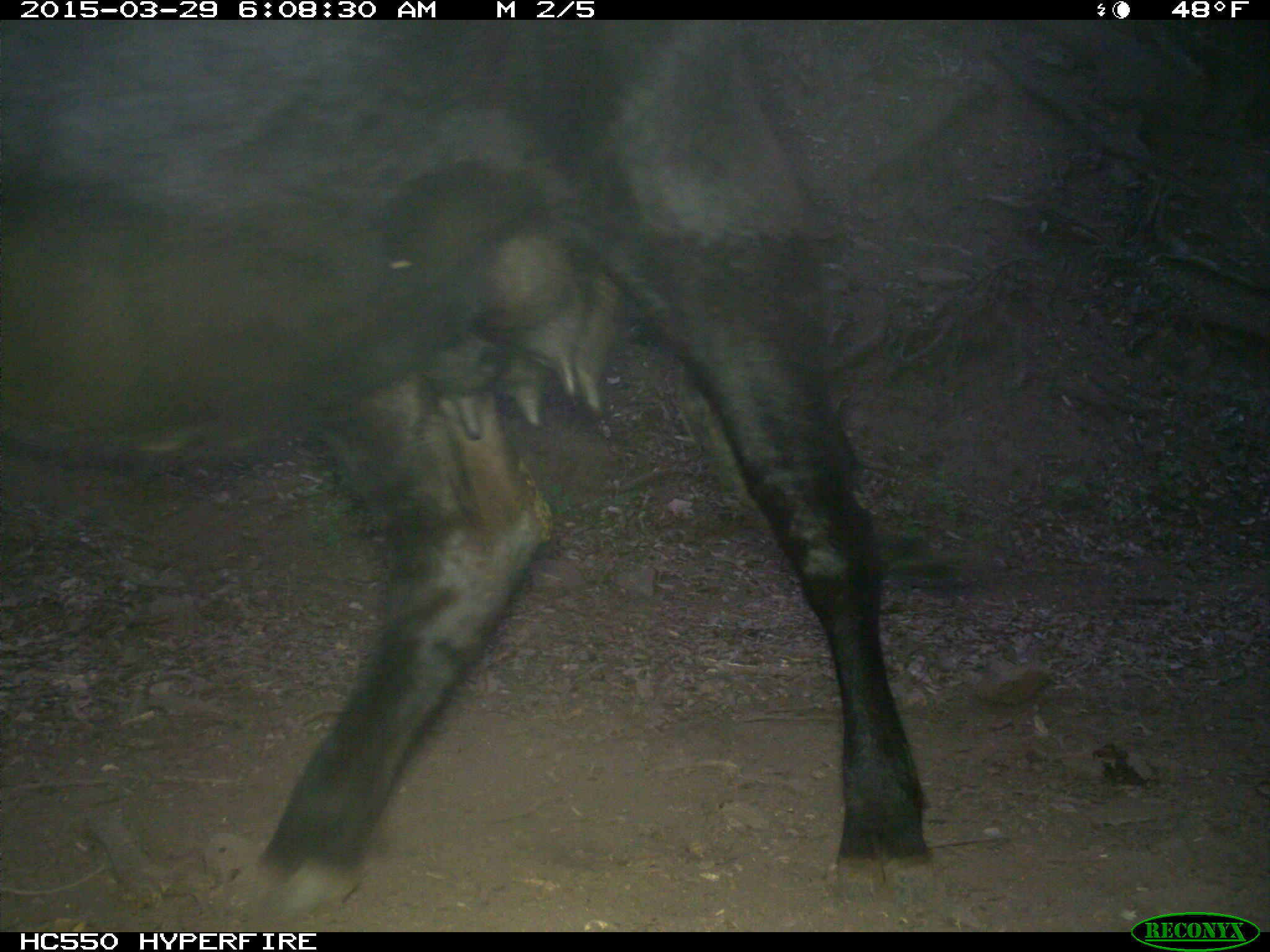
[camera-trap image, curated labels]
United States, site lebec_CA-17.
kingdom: Animalia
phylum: Chordata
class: Mammalia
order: Artiodactyla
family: Bovidae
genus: Bos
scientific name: Bos taurus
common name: domestic cow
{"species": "Bos taurus (domestic cow)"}